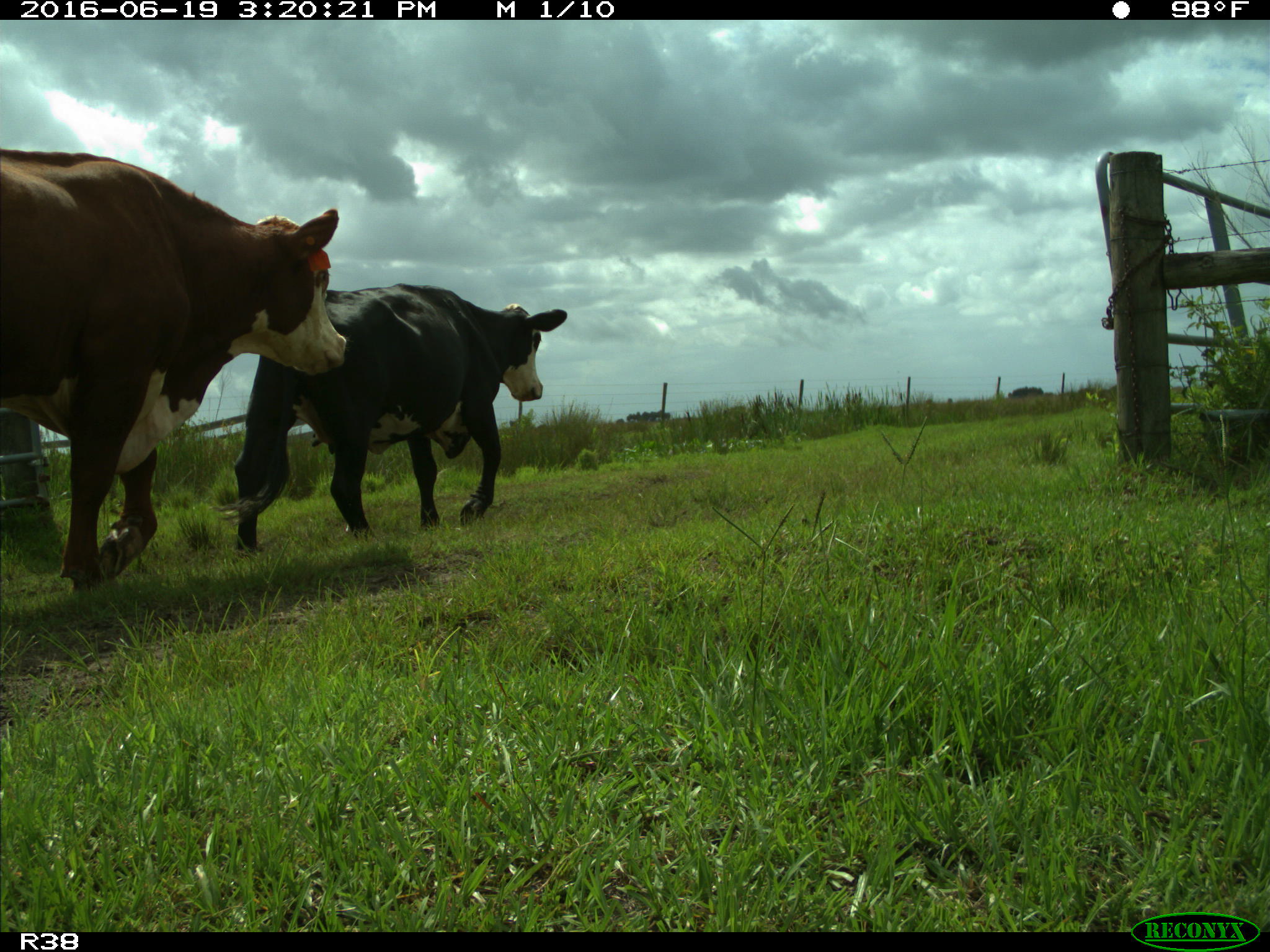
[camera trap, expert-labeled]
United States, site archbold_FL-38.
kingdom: Animalia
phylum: Chordata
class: Mammalia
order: Artiodactyla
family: Bovidae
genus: Bos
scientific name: Bos taurus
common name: domestic cow